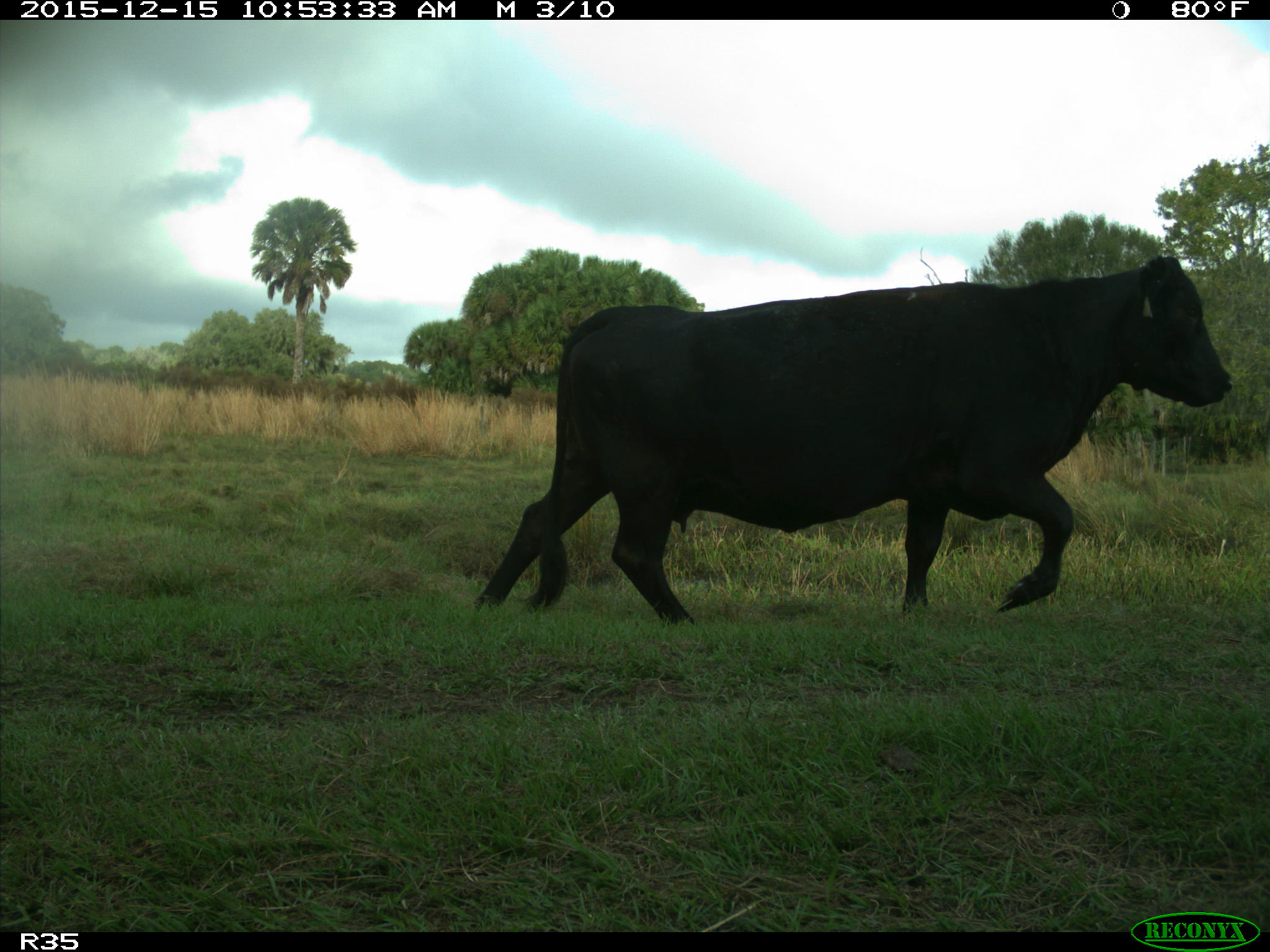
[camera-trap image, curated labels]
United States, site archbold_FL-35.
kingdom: Animalia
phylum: Chordata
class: Mammalia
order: Artiodactyla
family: Bovidae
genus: Bos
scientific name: Bos taurus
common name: domestic cow